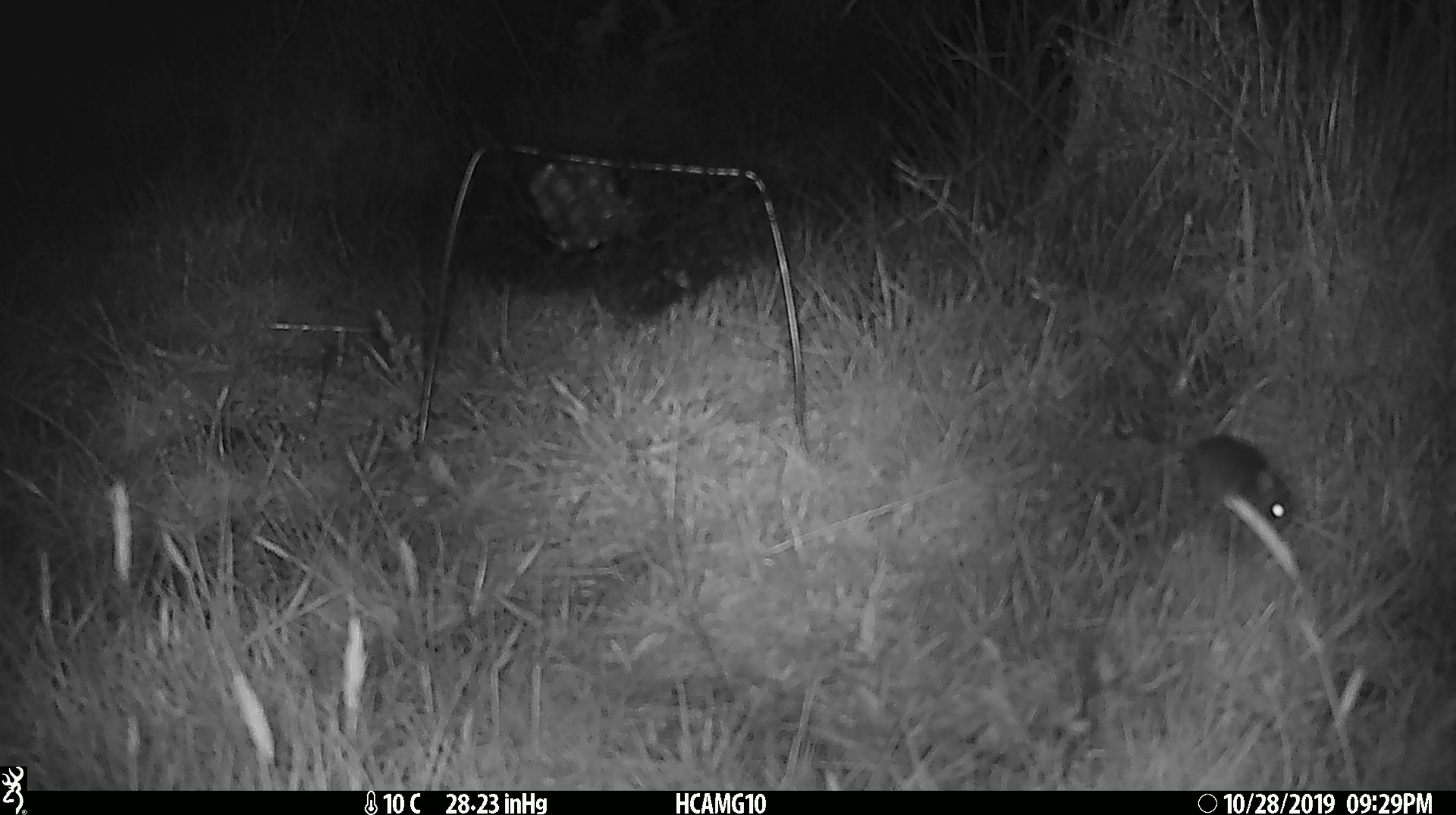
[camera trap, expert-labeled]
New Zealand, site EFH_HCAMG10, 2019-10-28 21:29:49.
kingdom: Animalia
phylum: Chordata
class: Mammalia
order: Rodentia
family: Muridae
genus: Mus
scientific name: Mus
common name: mouse